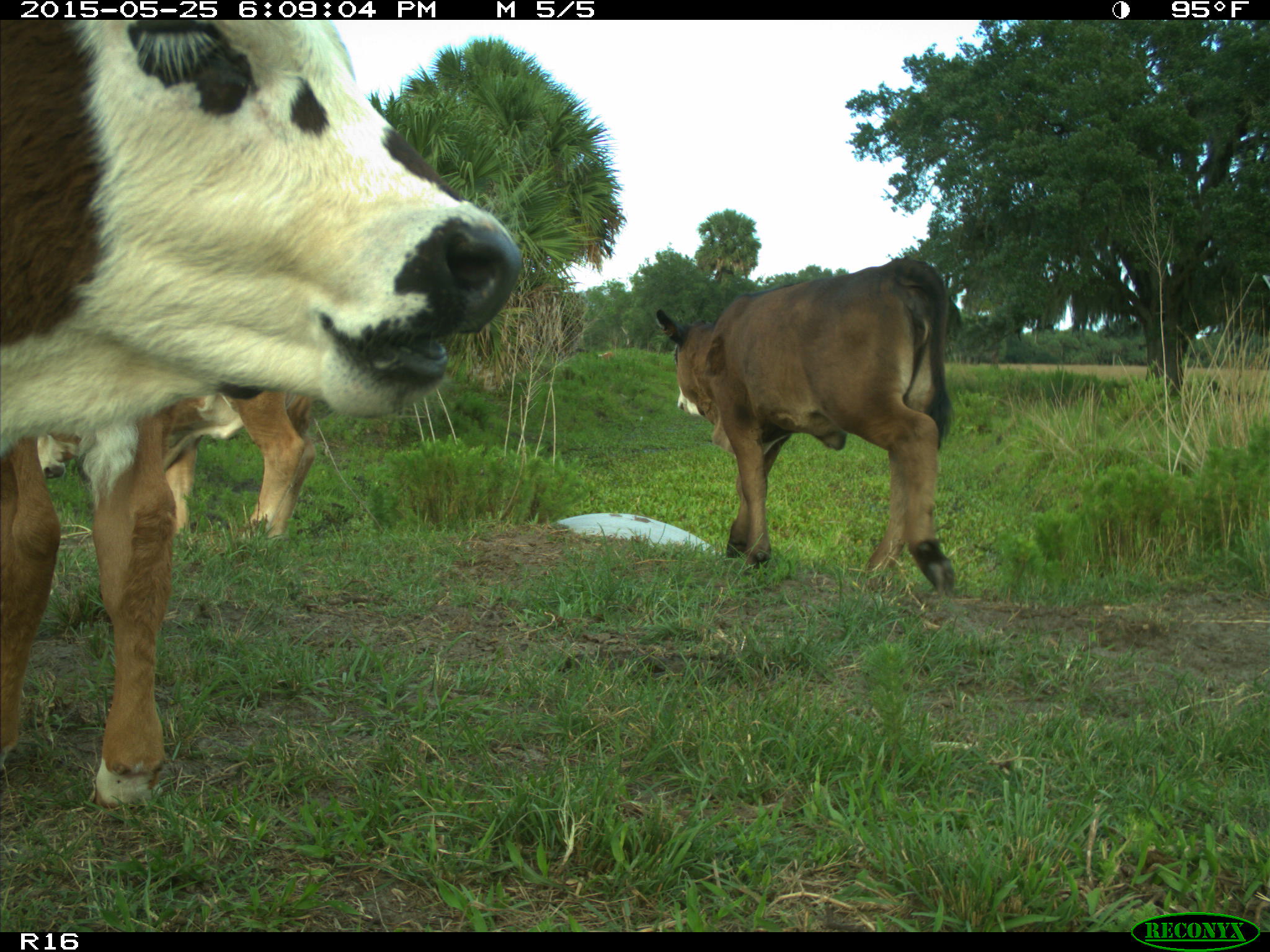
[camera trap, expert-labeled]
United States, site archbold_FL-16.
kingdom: Animalia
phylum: Chordata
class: Mammalia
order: Artiodactyla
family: Bovidae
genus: Bos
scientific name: Bos taurus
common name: domestic cow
Bos taurus (domestic cow).